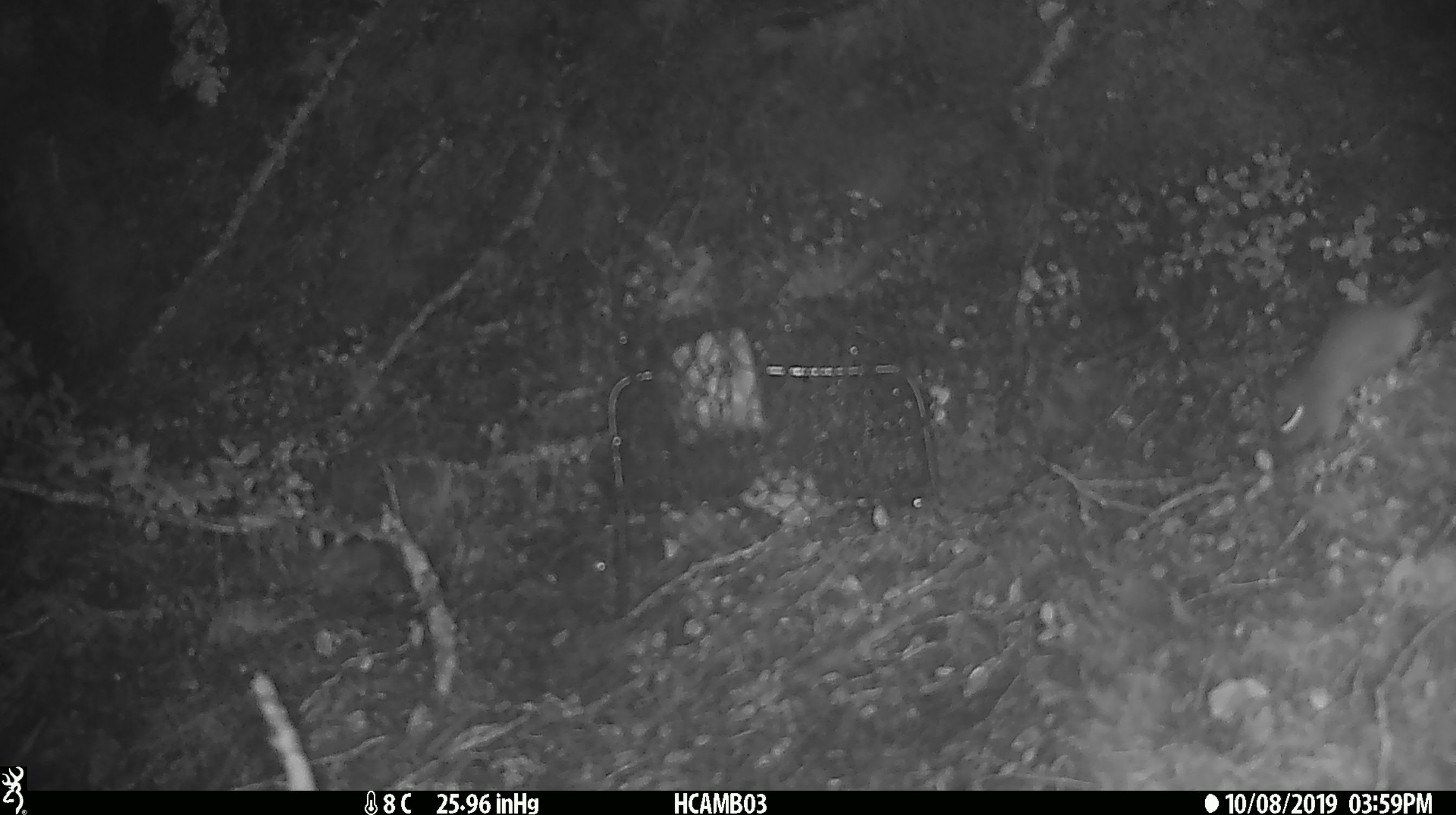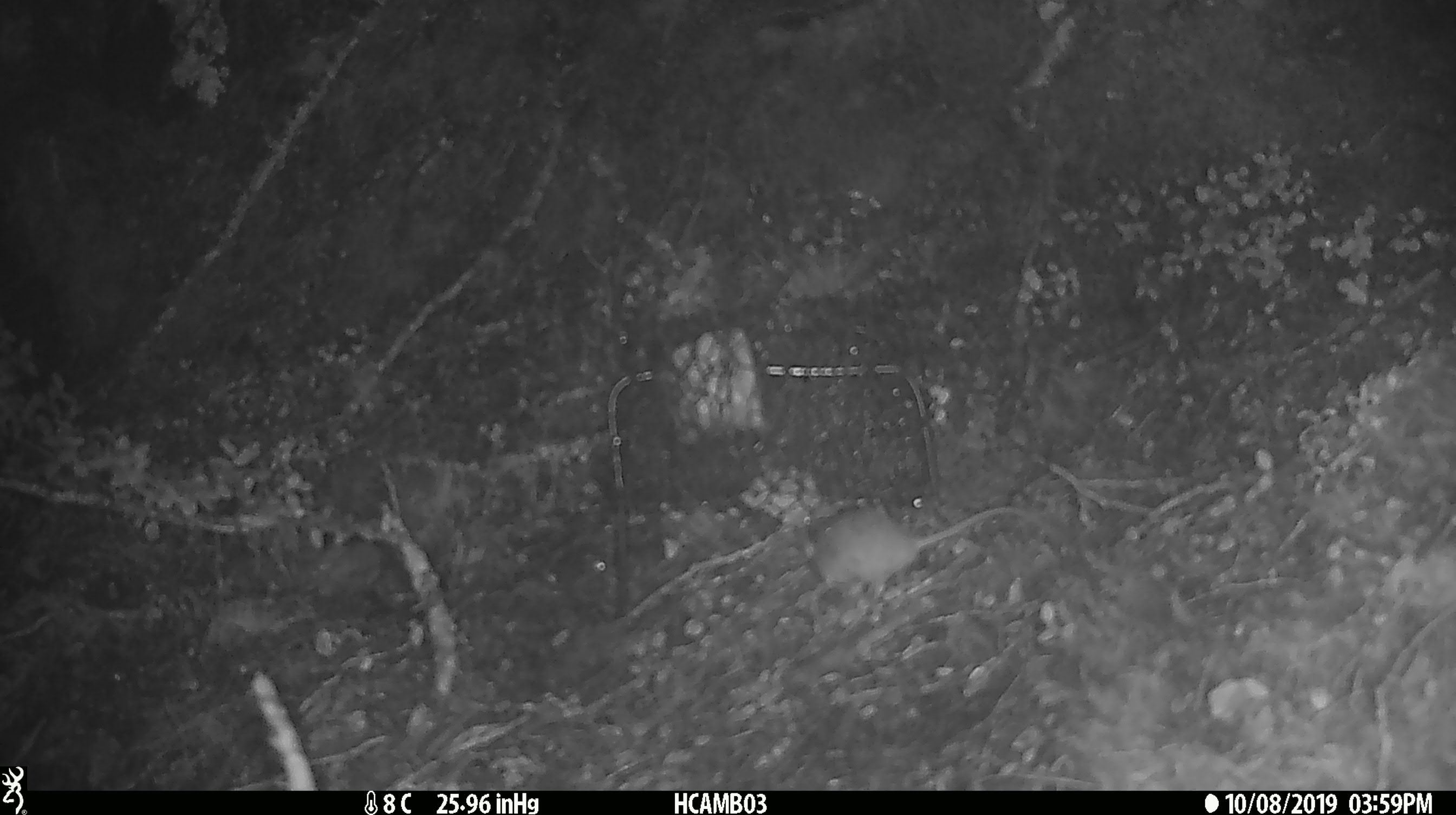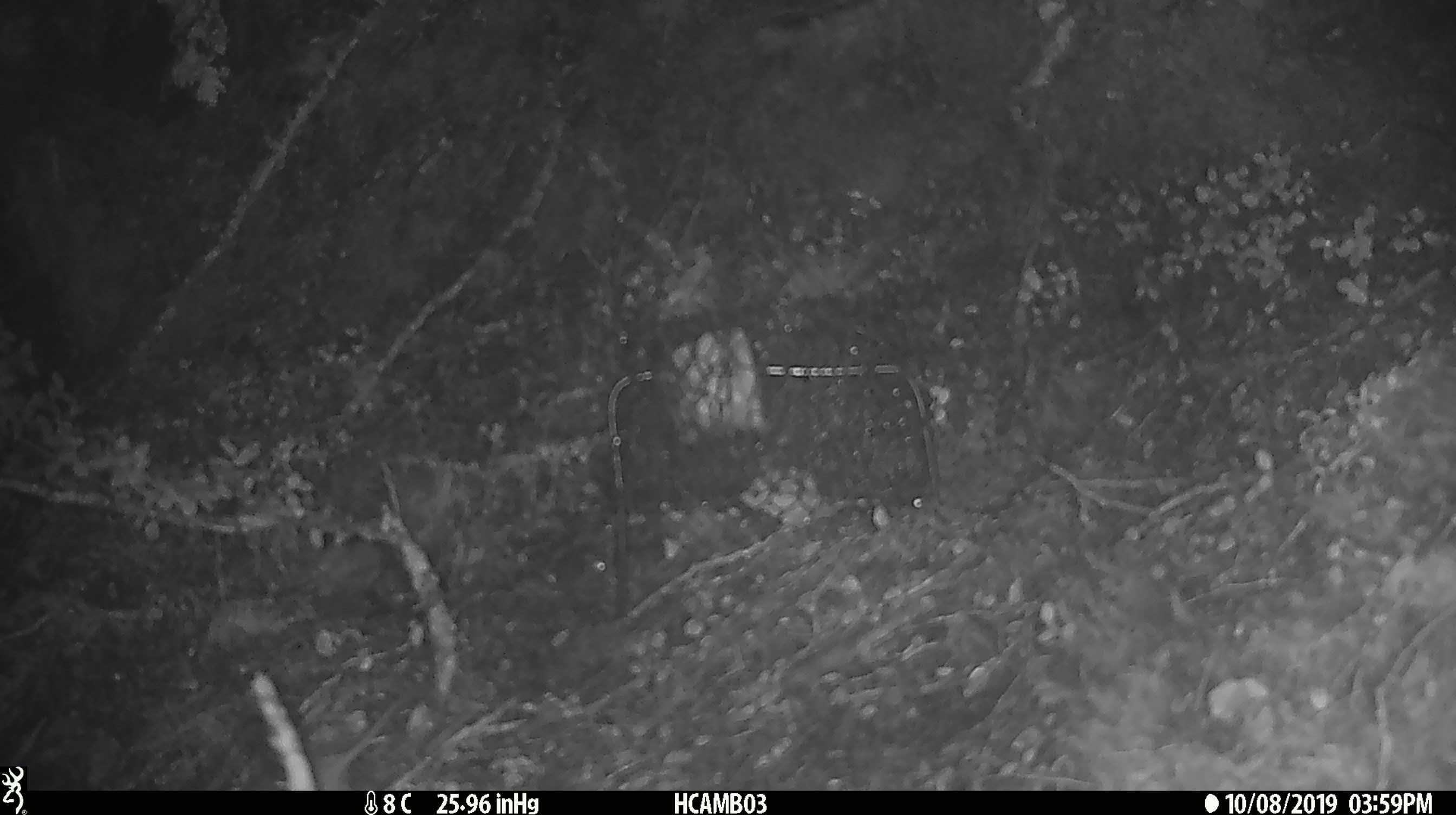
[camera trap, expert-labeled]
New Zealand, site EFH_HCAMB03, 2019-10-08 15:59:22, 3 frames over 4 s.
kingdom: Animalia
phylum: Chordata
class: Mammalia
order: Rodentia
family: Muridae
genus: Mus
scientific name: Mus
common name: mouse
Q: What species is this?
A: Mouse (Mus).